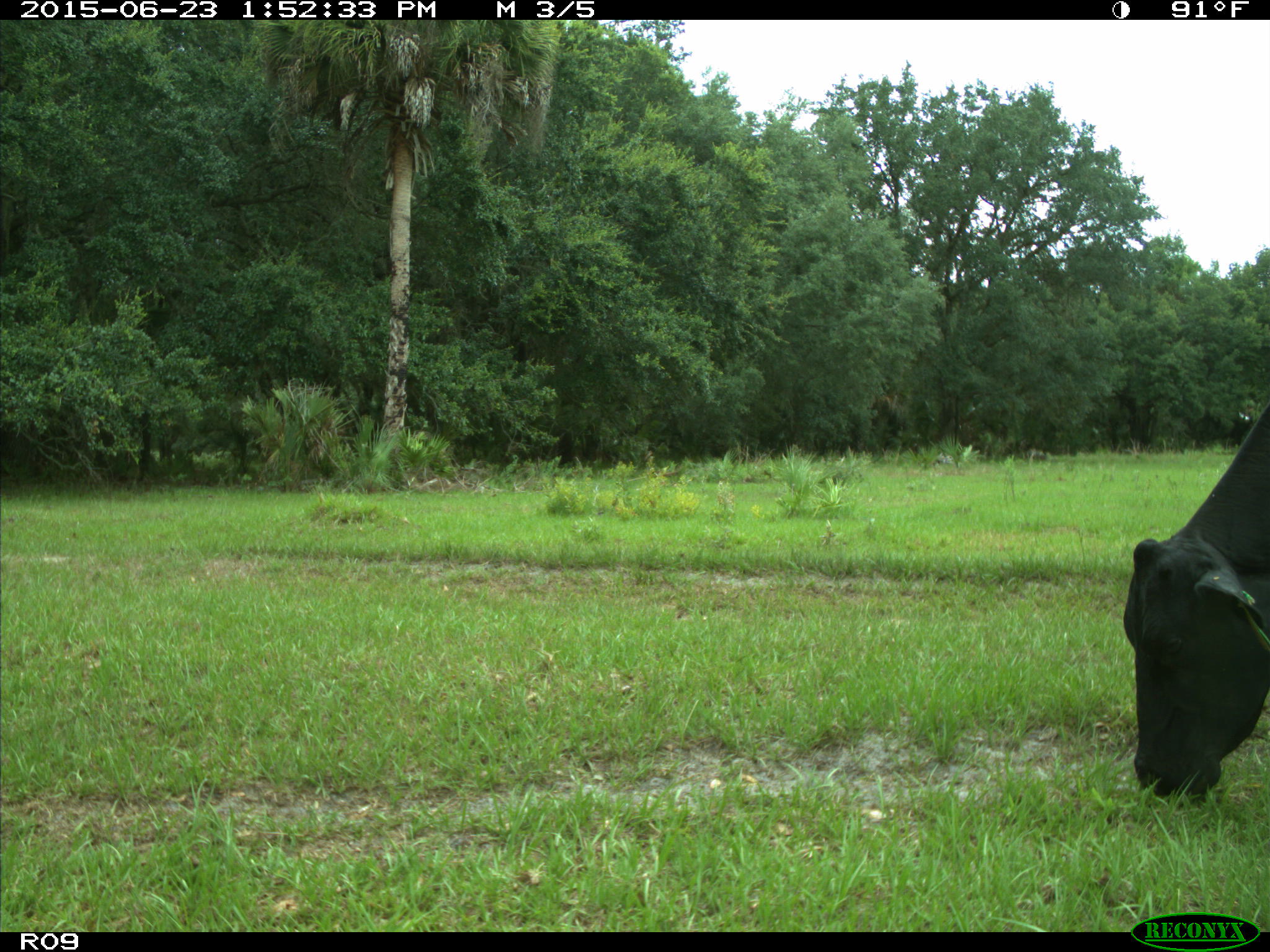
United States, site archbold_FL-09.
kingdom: Animalia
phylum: Chordata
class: Mammalia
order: Artiodactyla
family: Bovidae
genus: Bos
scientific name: Bos taurus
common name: domestic cow